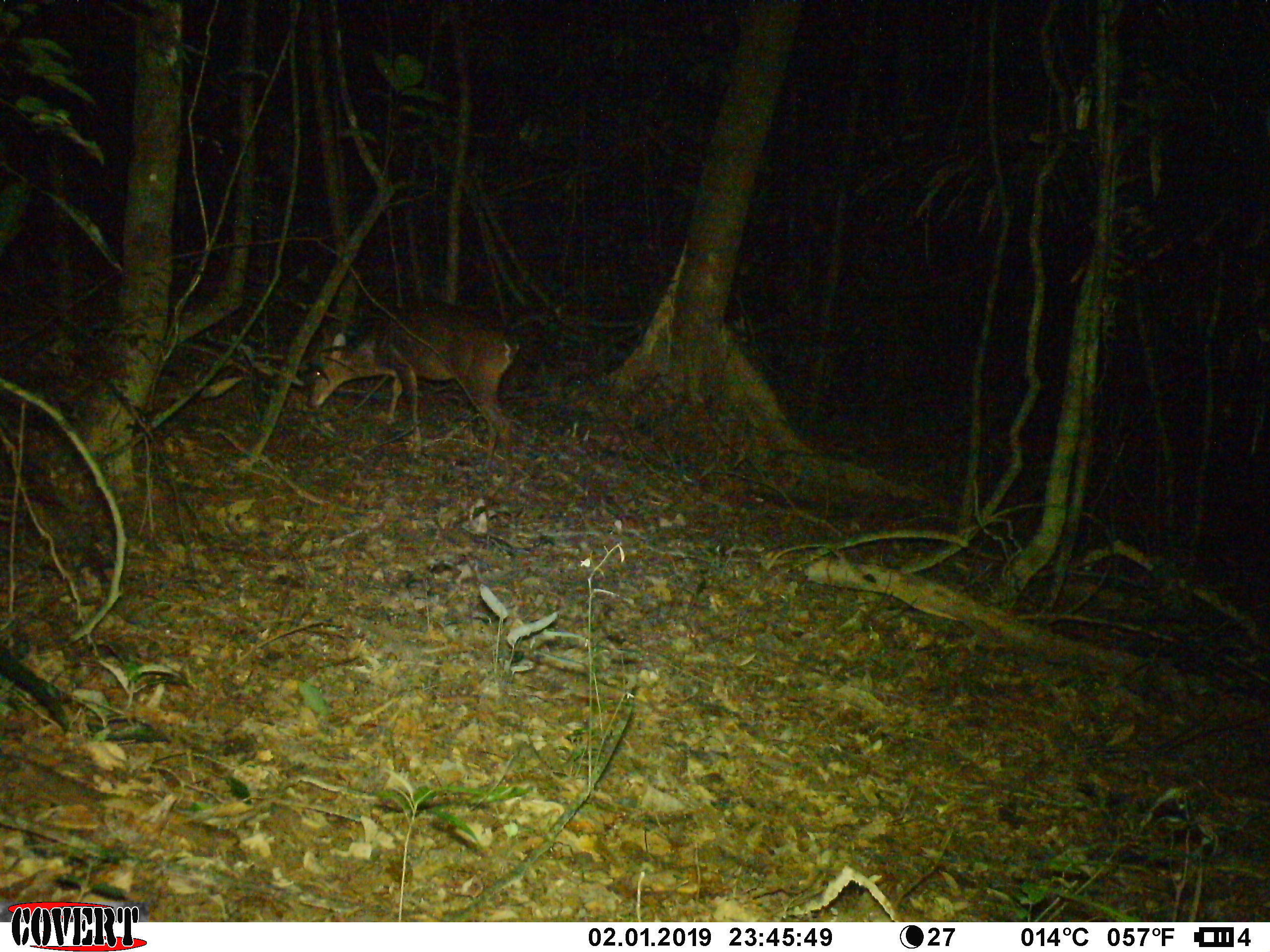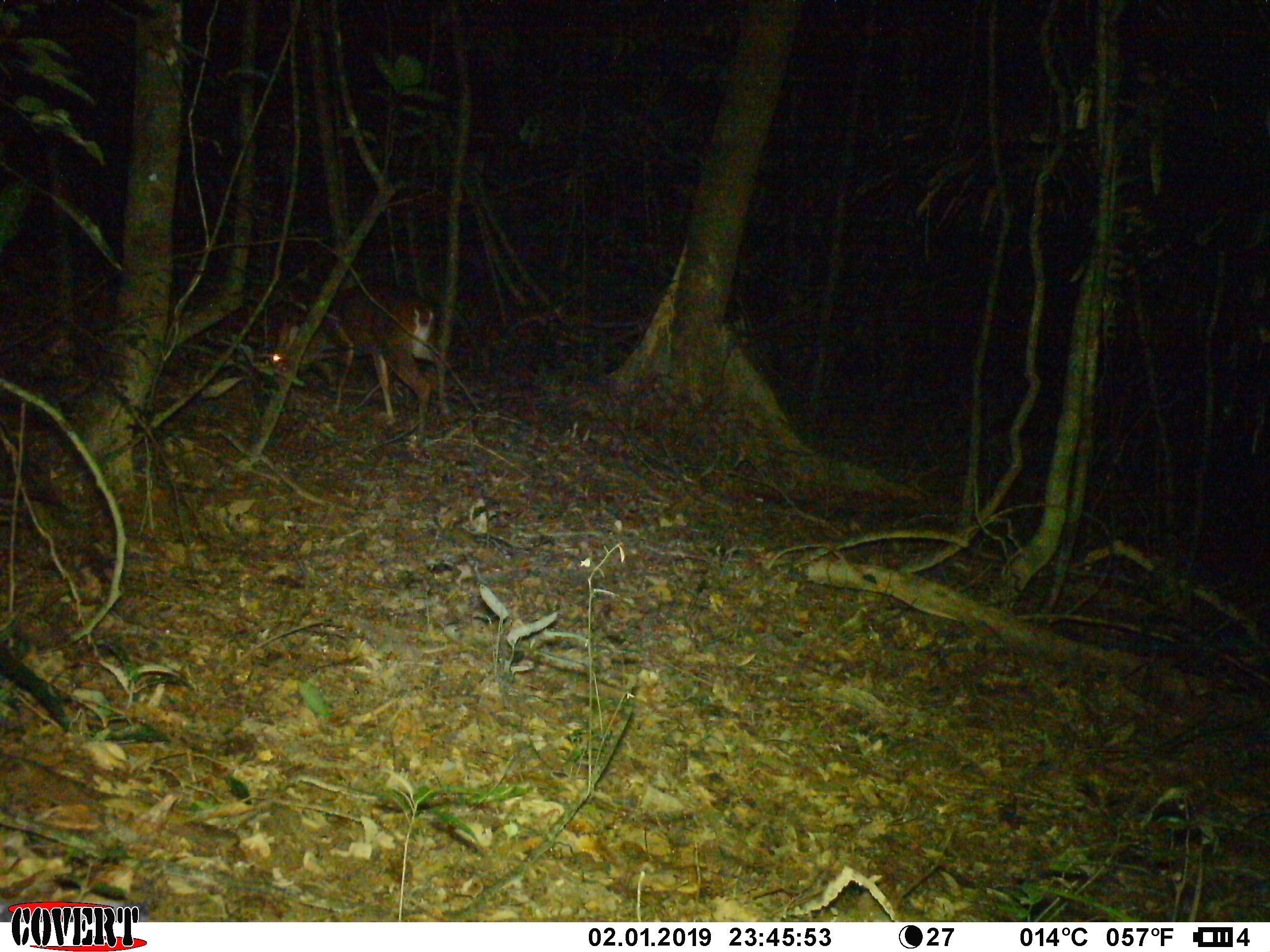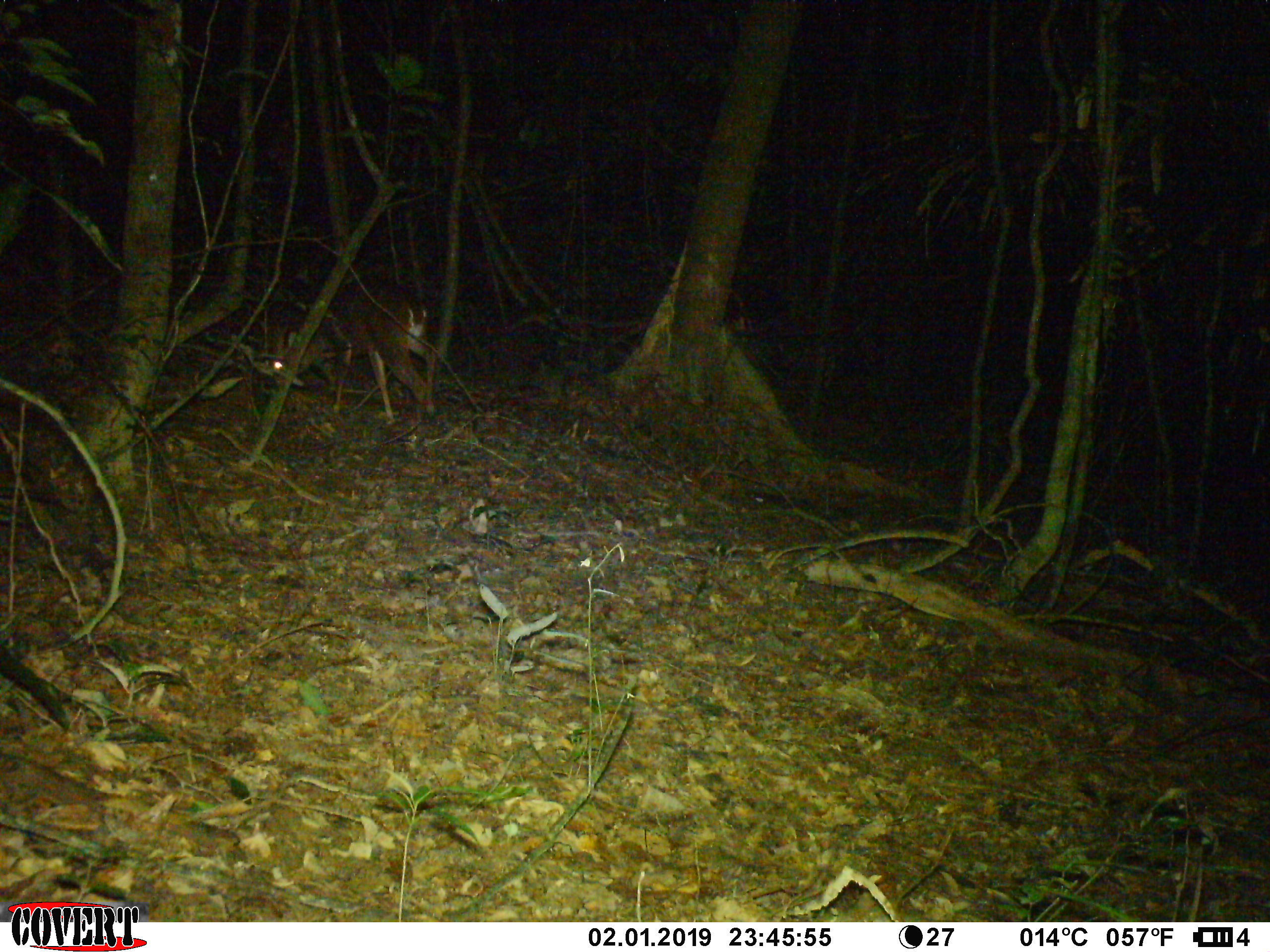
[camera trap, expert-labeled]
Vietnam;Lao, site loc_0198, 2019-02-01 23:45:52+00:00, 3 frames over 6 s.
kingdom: Animalia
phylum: Chordata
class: Mammalia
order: Artiodactyla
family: Cervidae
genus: Muntiacus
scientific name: Muntiacus vuquangensis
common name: large-antlered muntjac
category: large antlered muntjac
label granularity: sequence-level